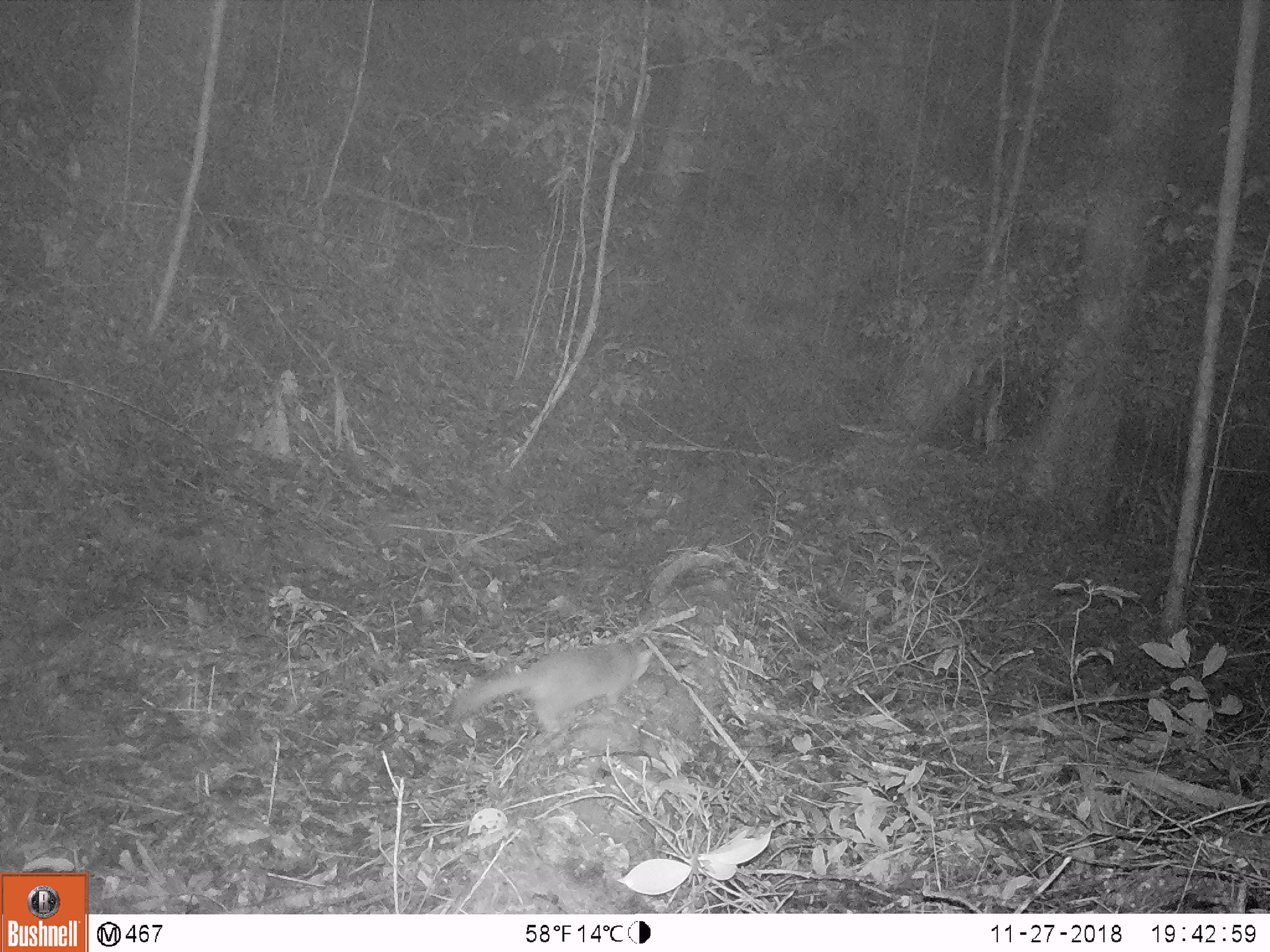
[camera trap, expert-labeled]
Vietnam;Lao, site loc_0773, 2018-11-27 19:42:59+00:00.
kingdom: Animalia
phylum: Chordata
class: Mammalia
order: Carnivora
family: Mustelidae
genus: Melogale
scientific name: Melogale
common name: ferret badger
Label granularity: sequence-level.